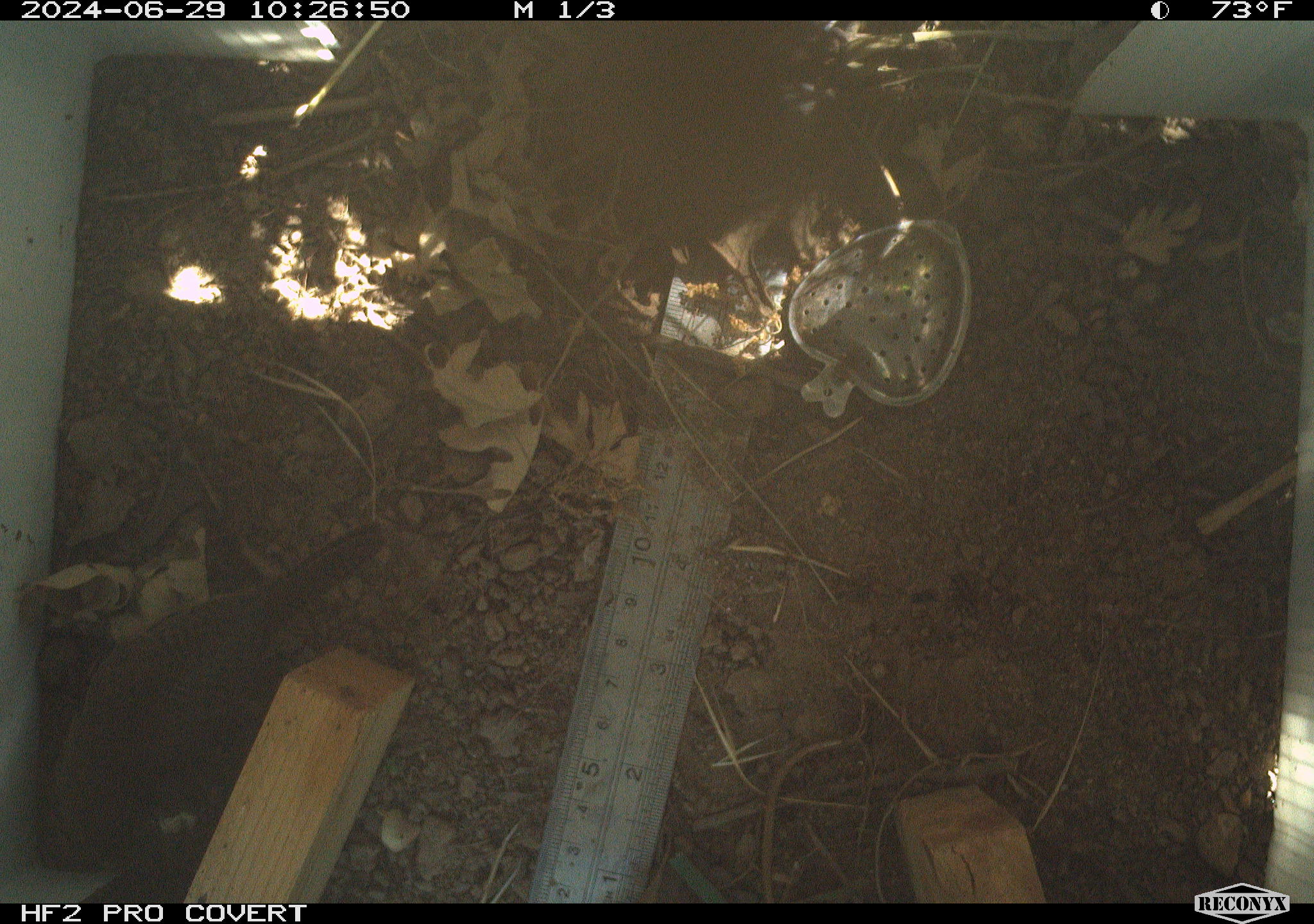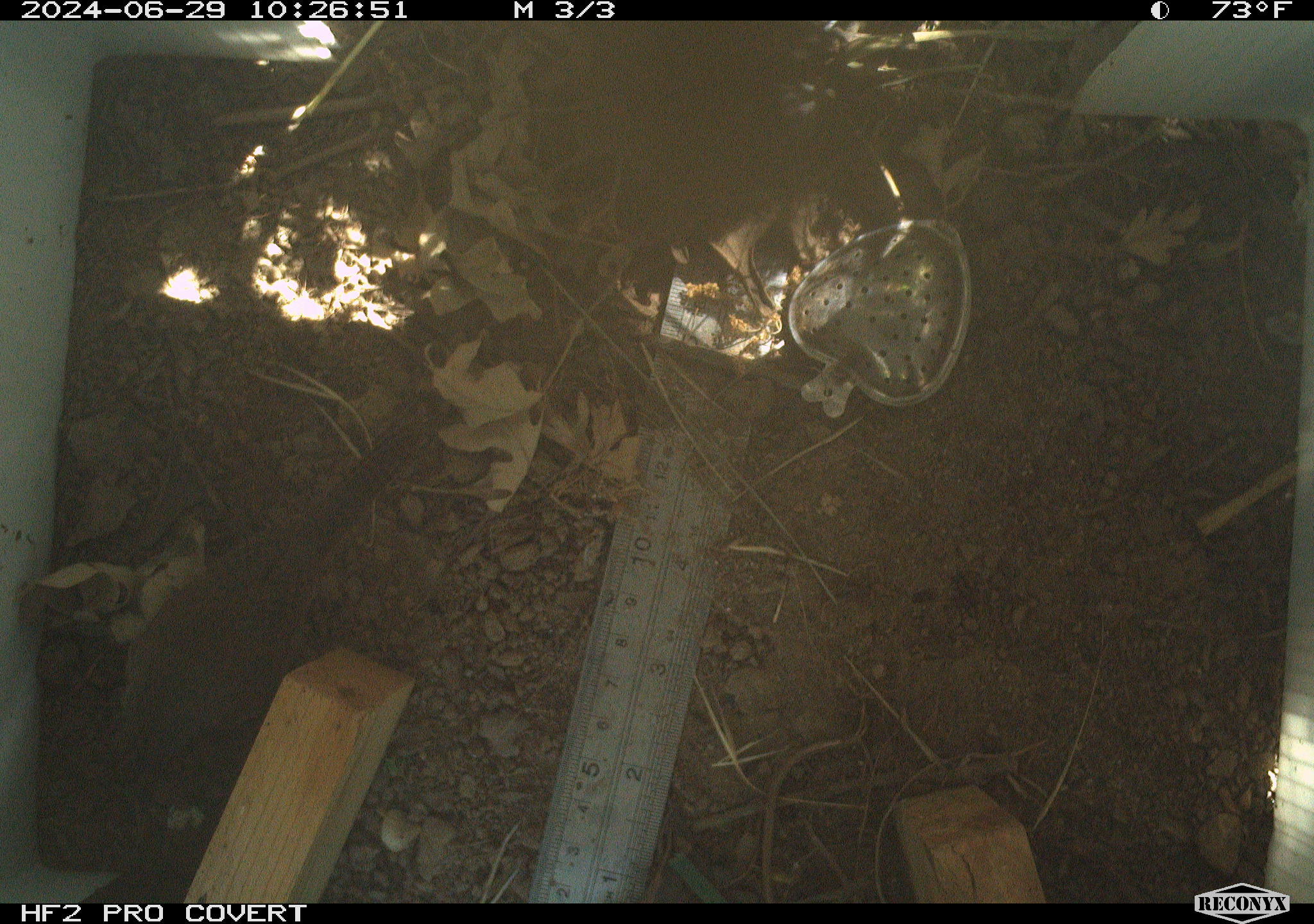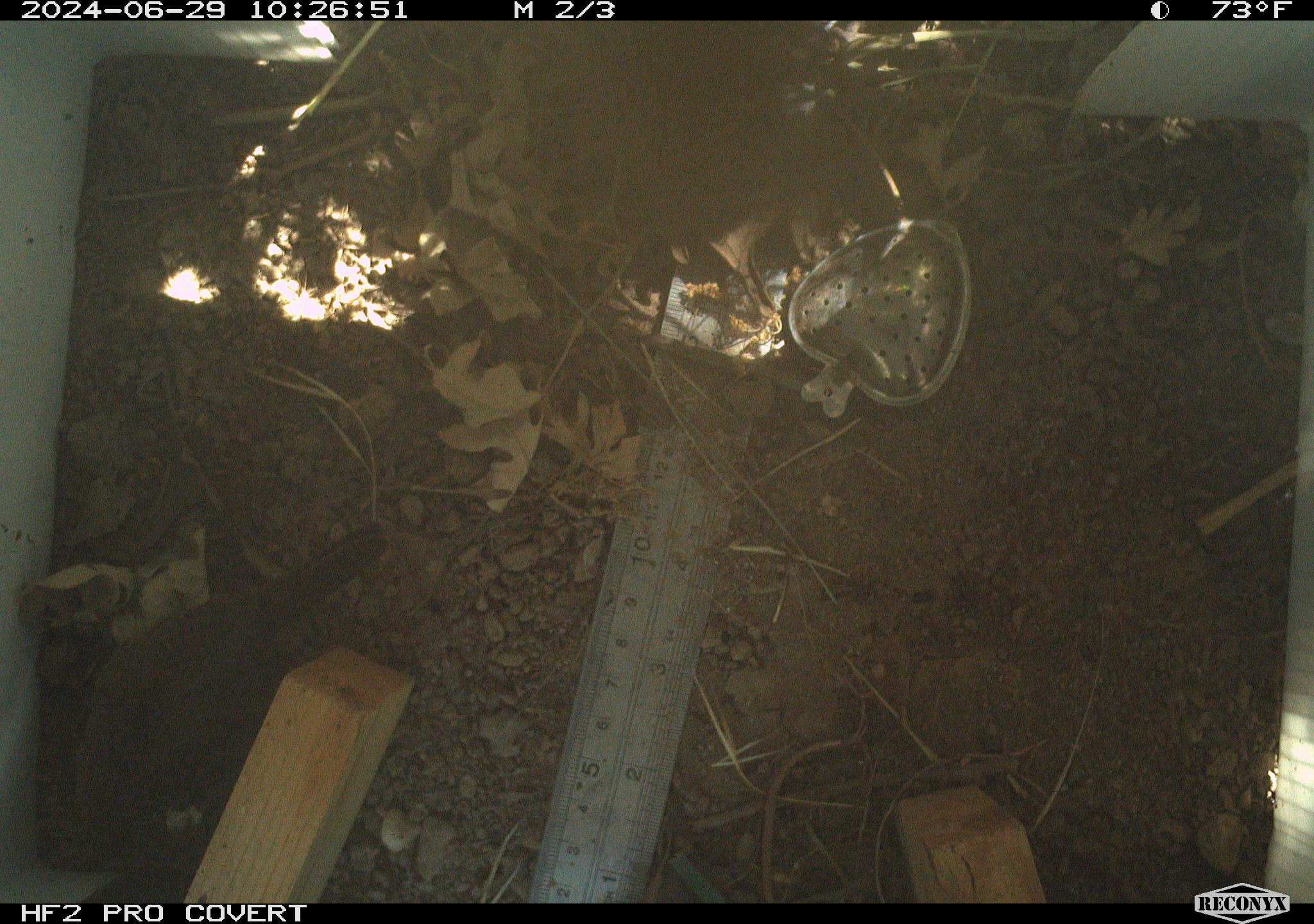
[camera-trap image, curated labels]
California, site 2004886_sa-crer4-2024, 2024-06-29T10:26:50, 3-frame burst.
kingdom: Animalia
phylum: Chordata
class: Aves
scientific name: Aves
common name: bird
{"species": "bird (Aves)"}